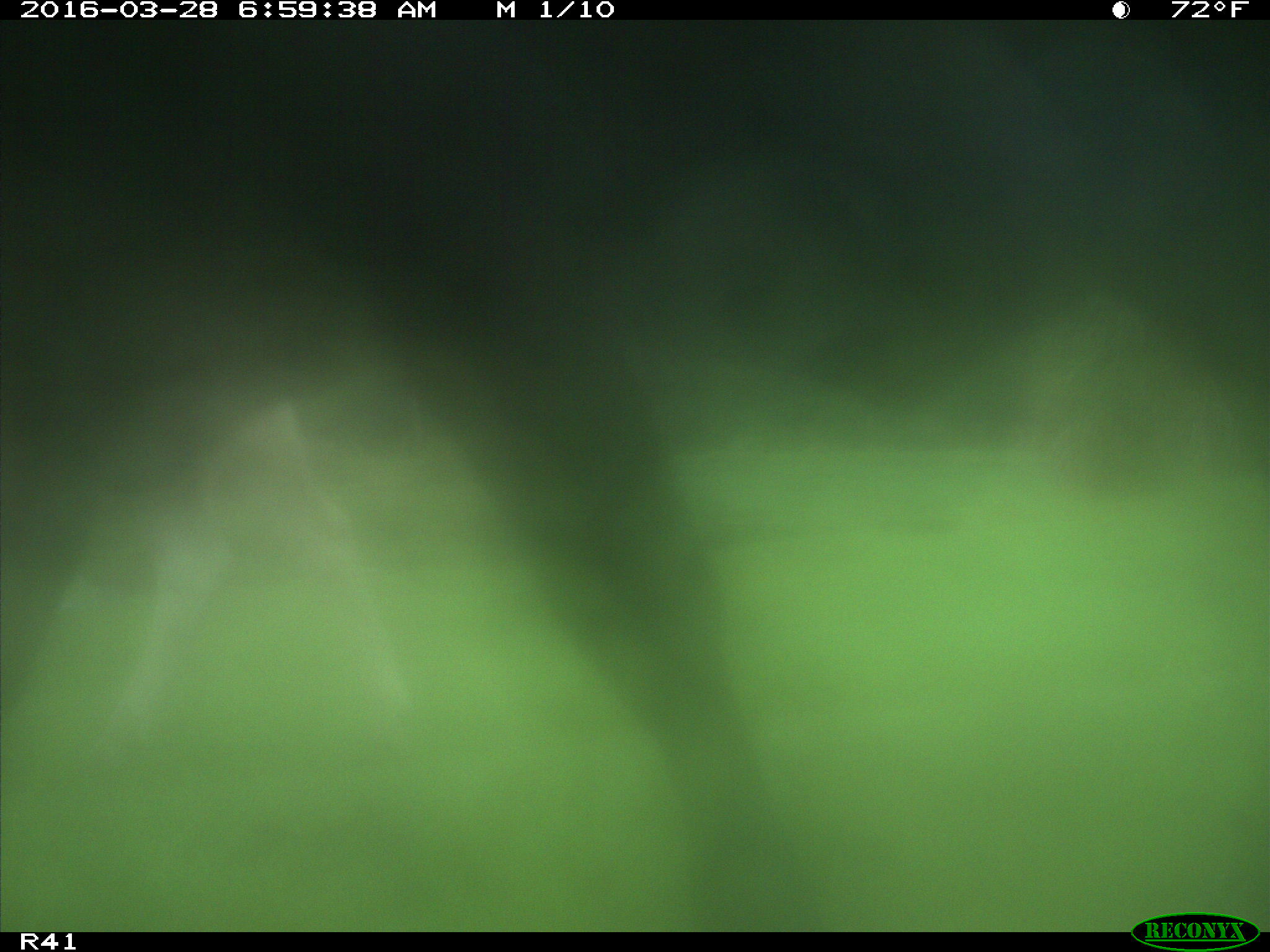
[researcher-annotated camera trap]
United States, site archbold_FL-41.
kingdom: Animalia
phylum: Chordata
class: Mammalia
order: Artiodactyla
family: Bovidae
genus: Bos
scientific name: Bos taurus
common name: domestic cow